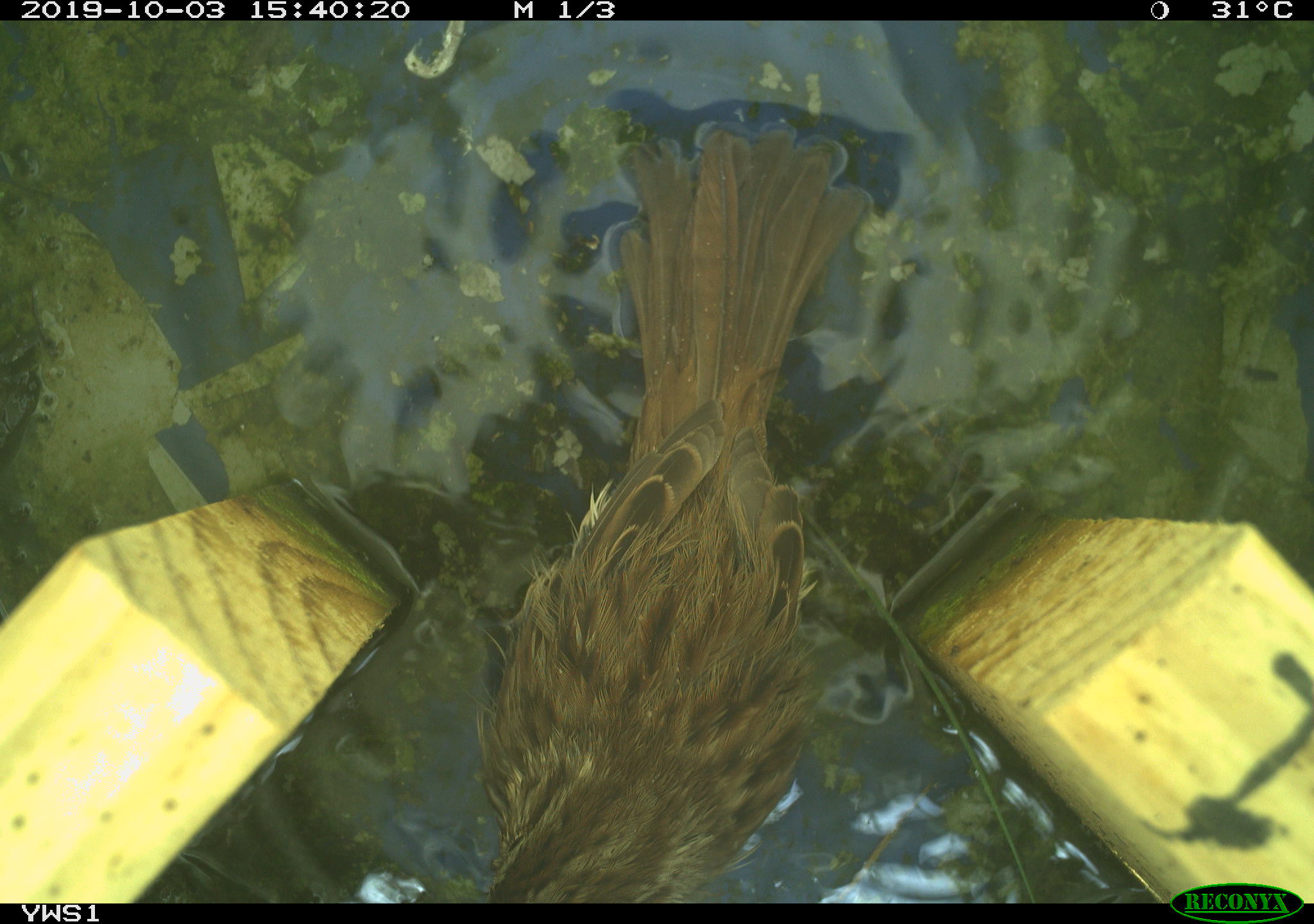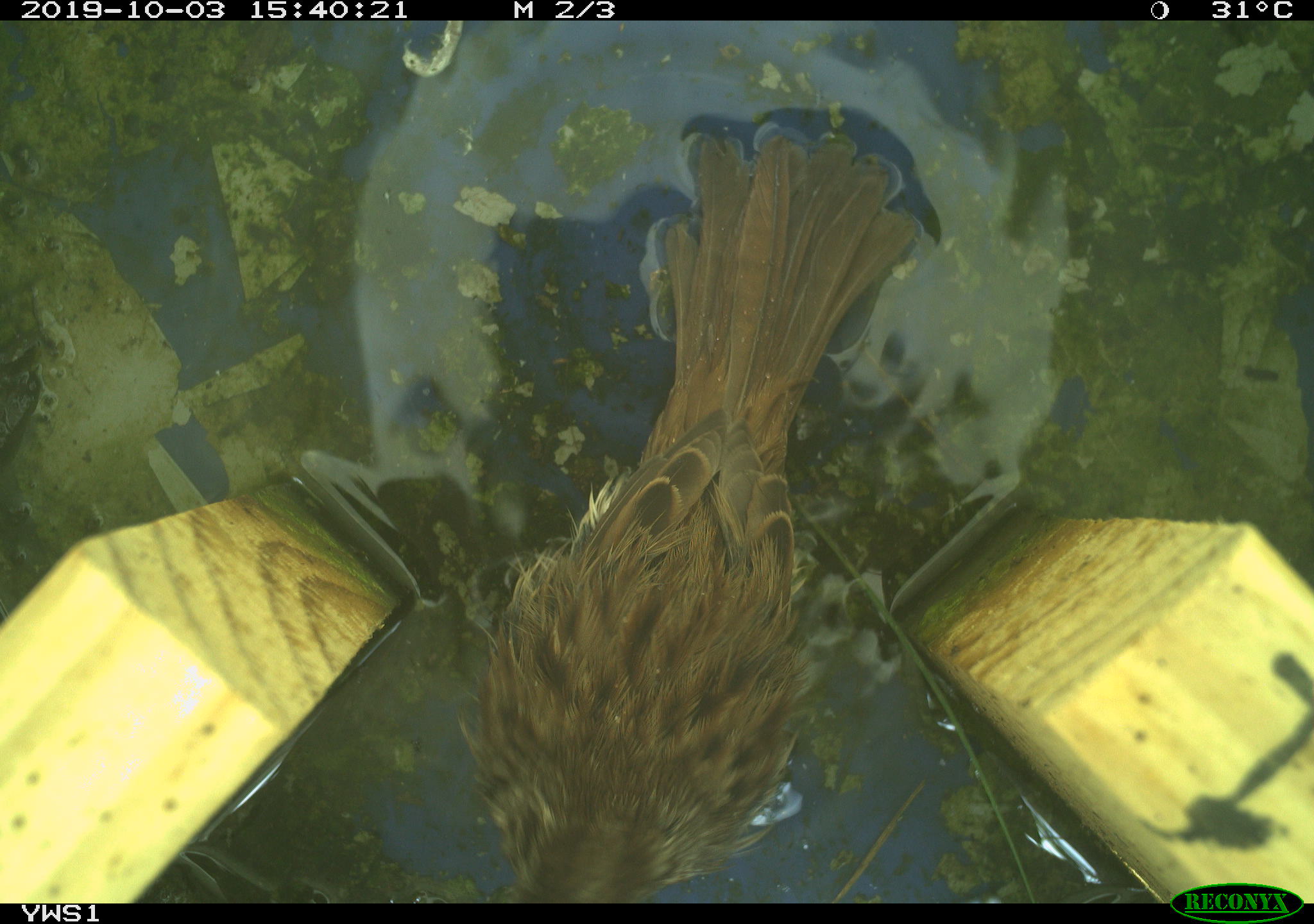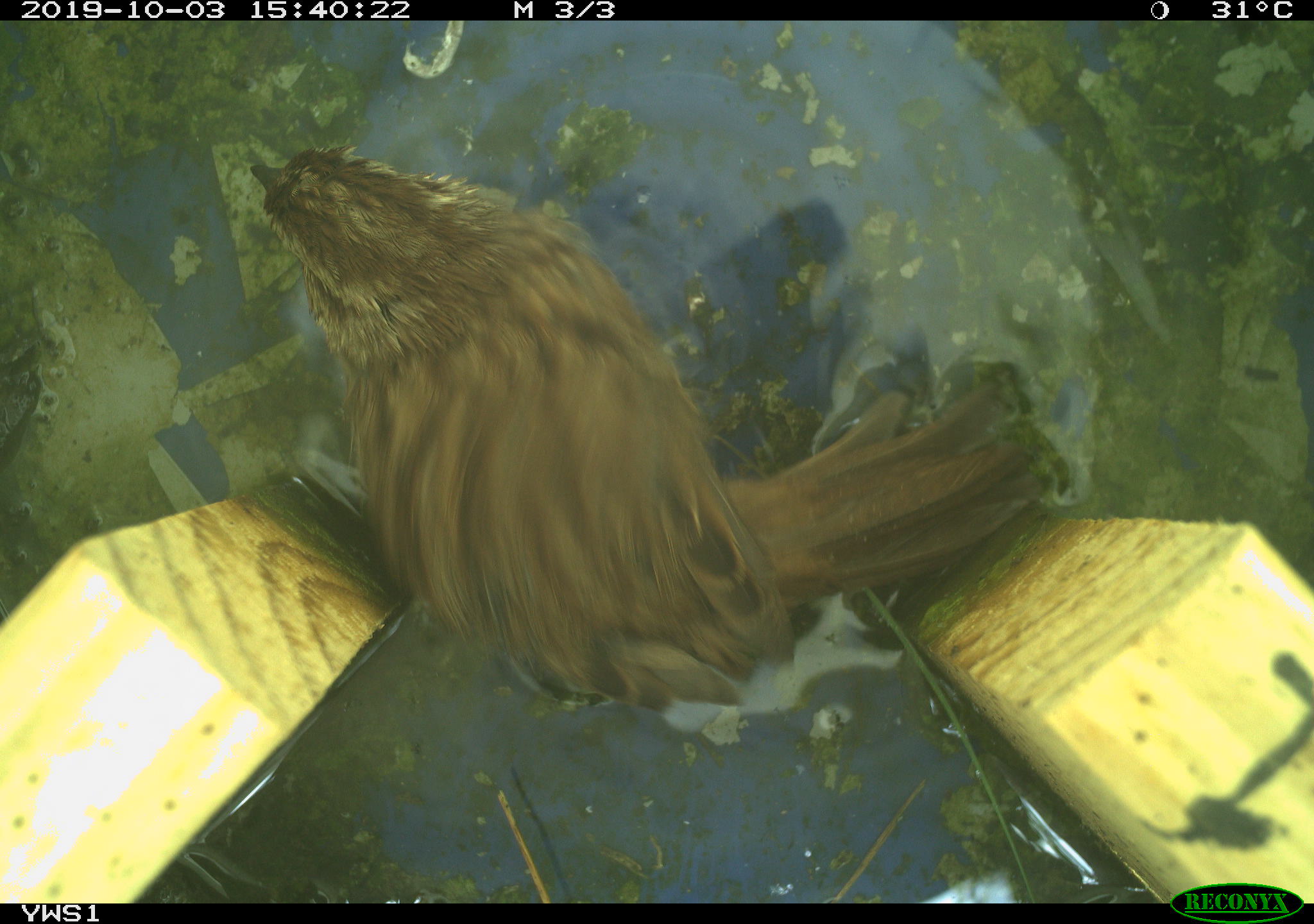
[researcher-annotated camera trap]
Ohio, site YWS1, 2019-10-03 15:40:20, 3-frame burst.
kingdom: Animalia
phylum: Chordata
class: Aves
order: Passeriformes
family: Passerellidae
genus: Melospiza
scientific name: Melospiza melodia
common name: song sparrow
Song sparrow (Melospiza melodia).